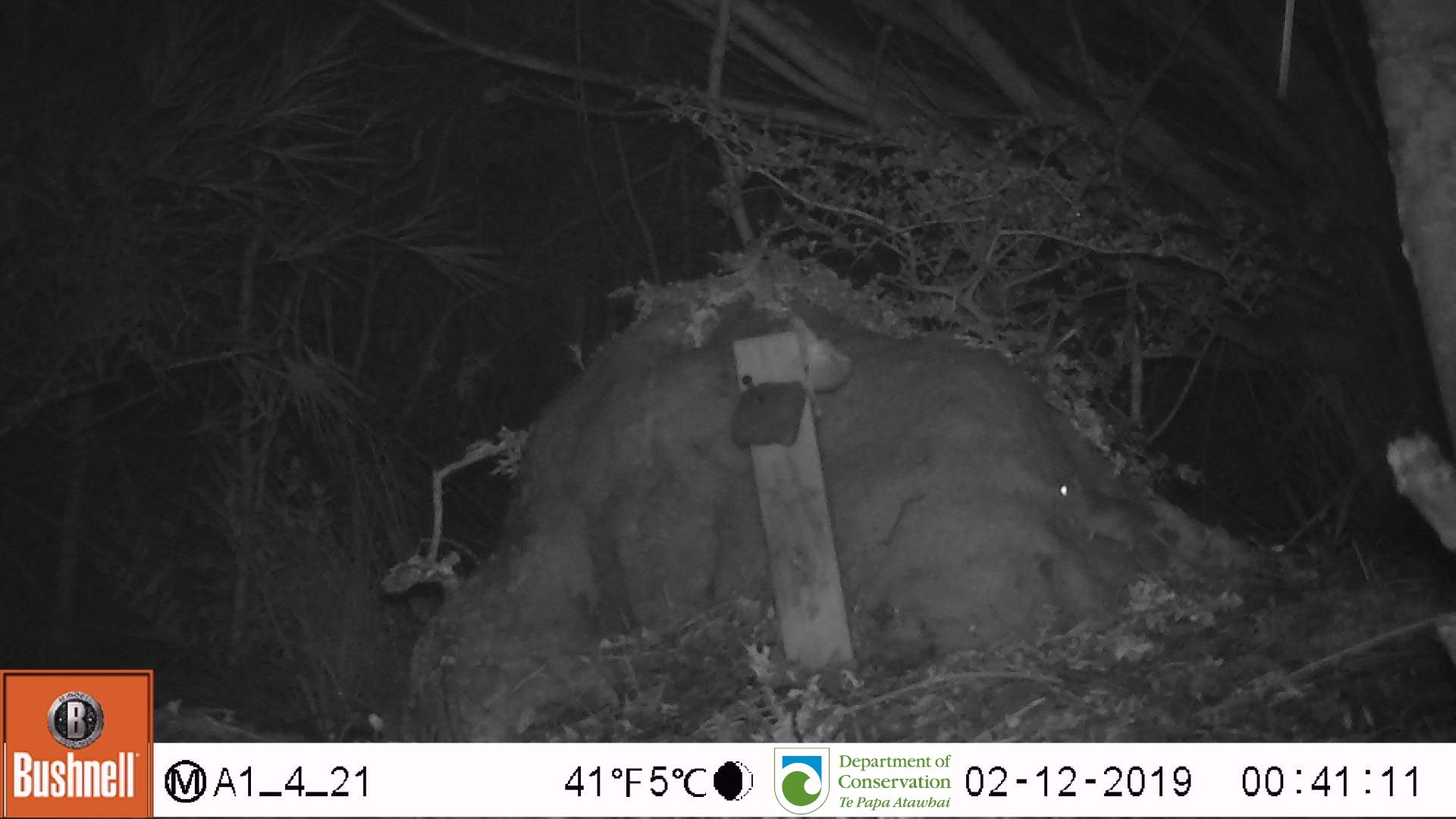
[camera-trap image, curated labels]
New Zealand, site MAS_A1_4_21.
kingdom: Animalia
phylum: Chordata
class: Mammalia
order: Rodentia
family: Muridae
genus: Mus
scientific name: Mus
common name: mouse